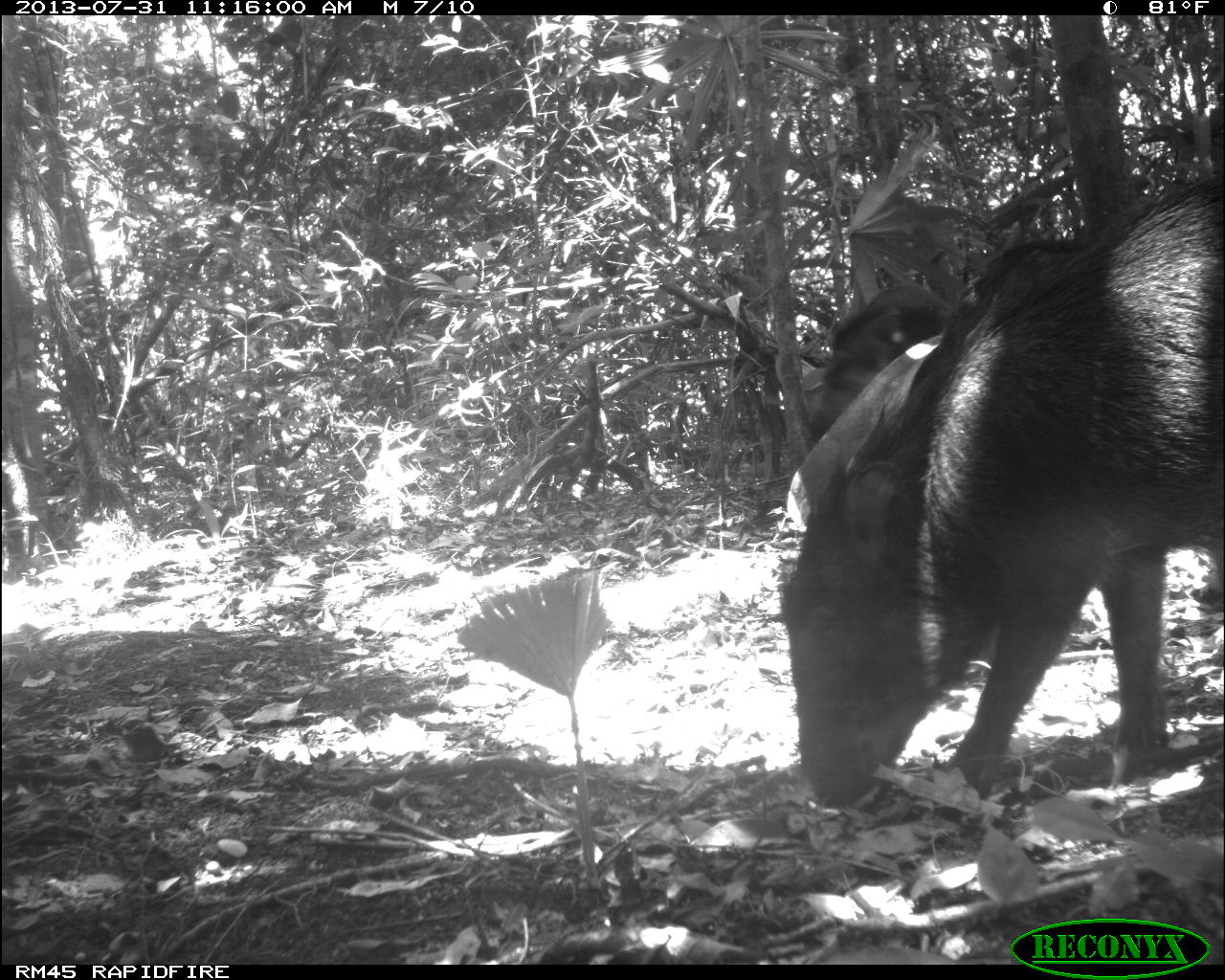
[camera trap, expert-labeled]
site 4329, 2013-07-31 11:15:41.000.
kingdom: Animalia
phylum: Chordata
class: Mammalia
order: Artiodactyla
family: Tayassuidae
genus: Tayassu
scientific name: Tayassu pecari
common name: white-lipped peccary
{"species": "Tayassu pecari (white-lipped peccary)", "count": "10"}